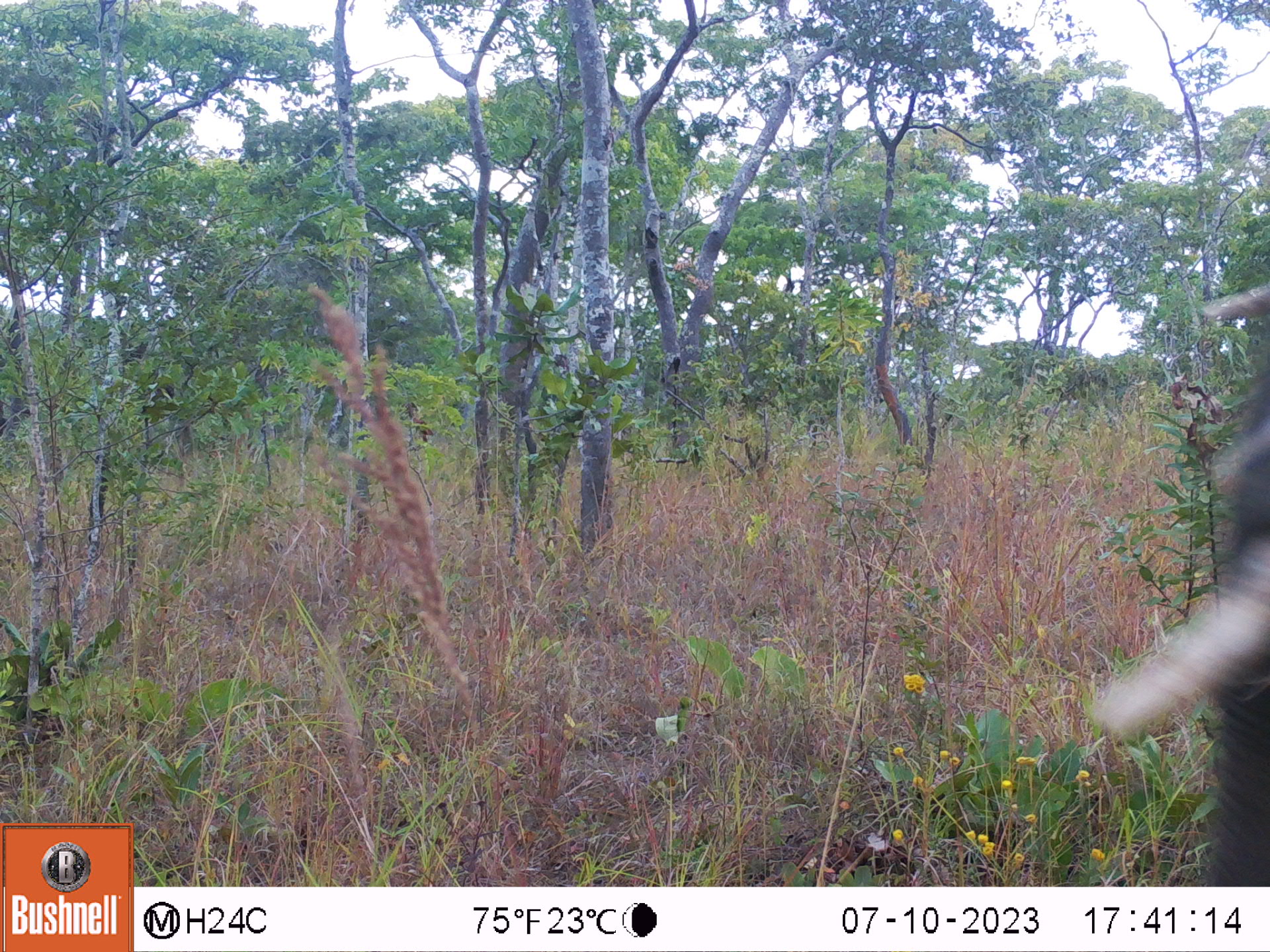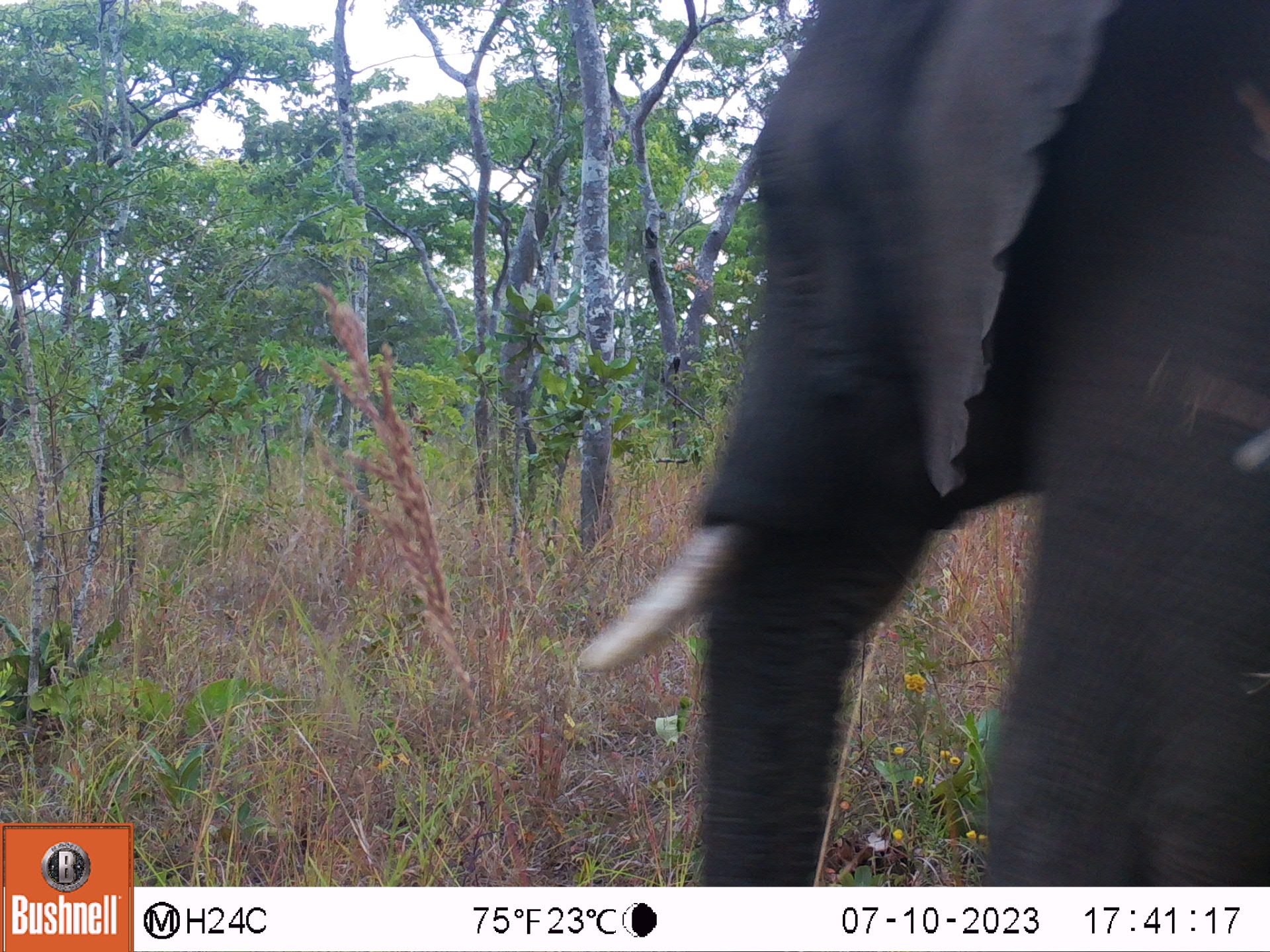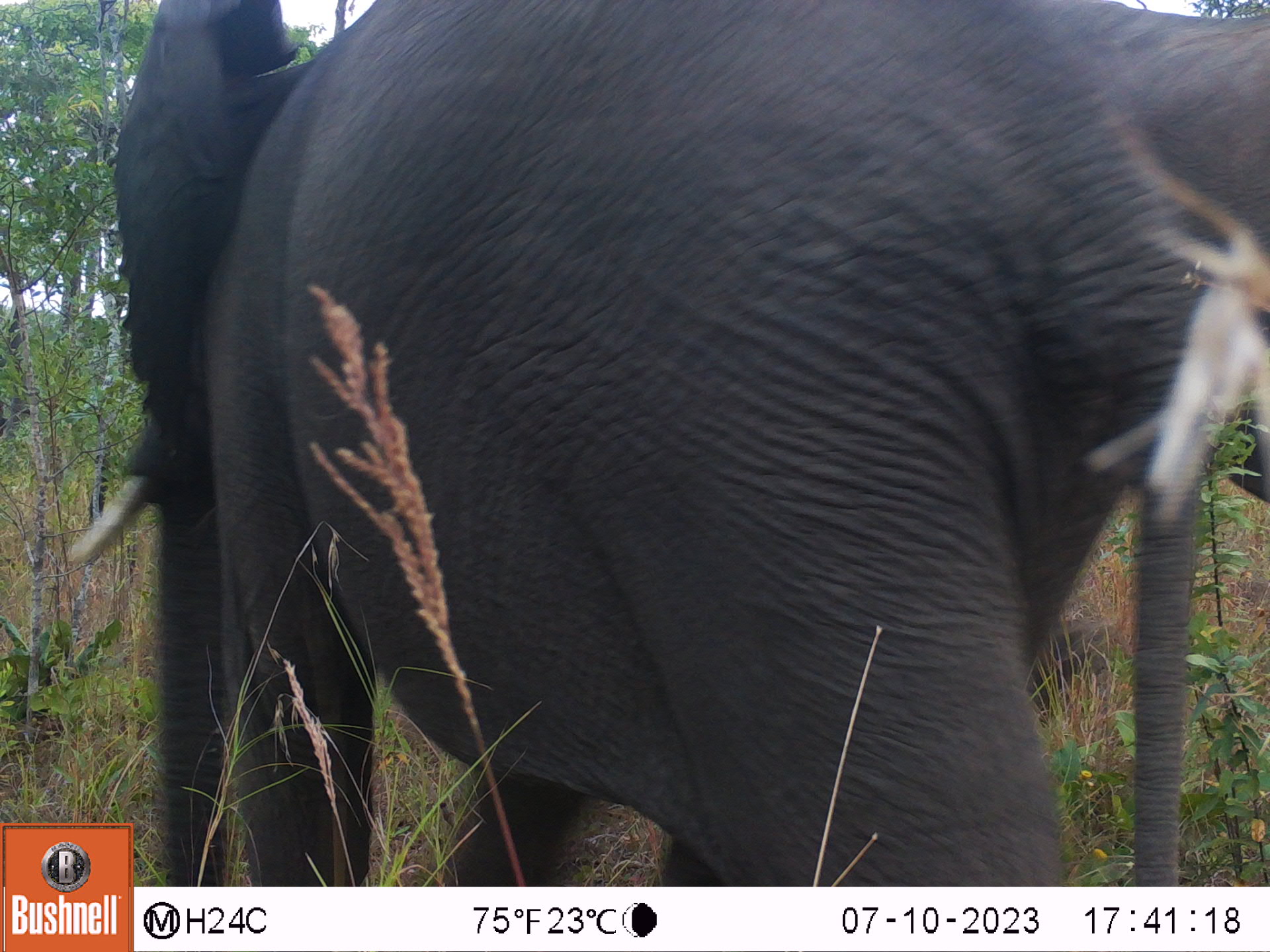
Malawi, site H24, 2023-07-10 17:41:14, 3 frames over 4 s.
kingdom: Animalia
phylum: Chordata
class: Mammalia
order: Proboscidea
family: Elephantidae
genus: Loxodonta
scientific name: Loxodonta africana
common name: african savanna elephant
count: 1